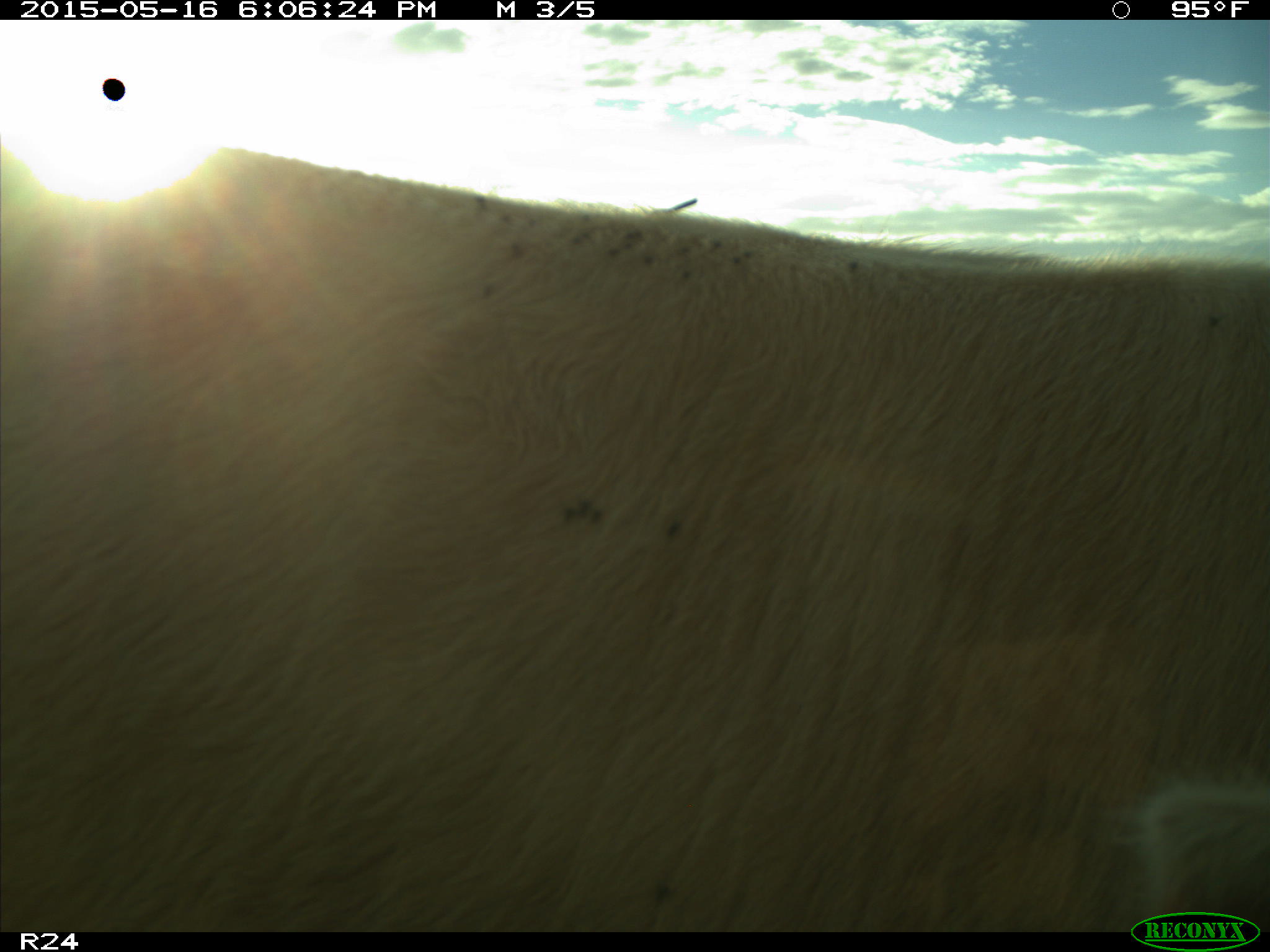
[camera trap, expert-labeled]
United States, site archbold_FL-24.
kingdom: Animalia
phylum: Chordata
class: Mammalia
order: Artiodactyla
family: Bovidae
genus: Bos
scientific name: Bos taurus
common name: domestic cow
Bos taurus (domestic cow).